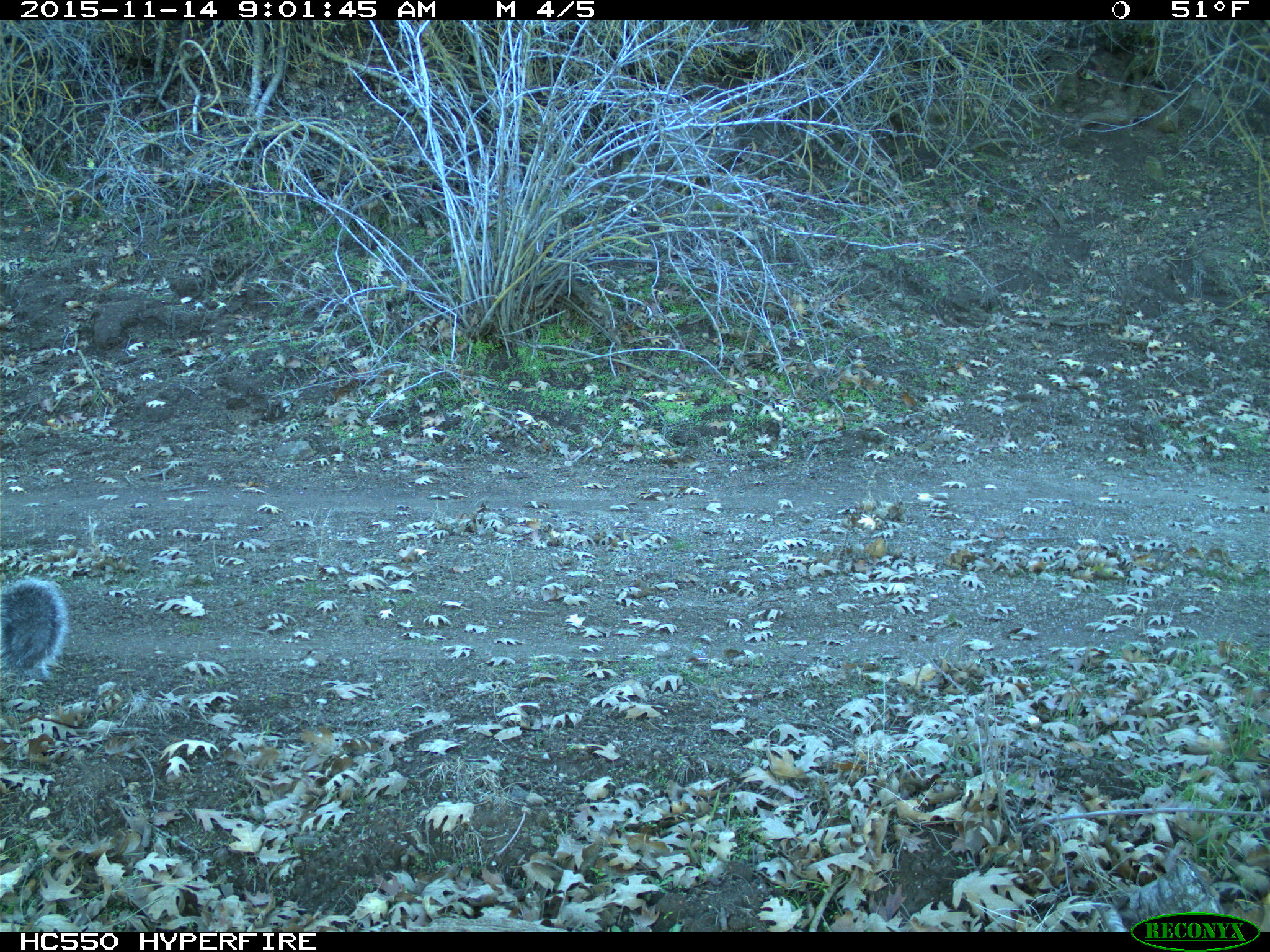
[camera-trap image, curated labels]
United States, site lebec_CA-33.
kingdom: Animalia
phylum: Chordata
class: Mammalia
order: Rodentia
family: Sciuridae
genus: Sciurus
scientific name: Sciurus carolinensis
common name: eastern gray squirrel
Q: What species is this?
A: Sciurus carolinensis (eastern gray squirrel).